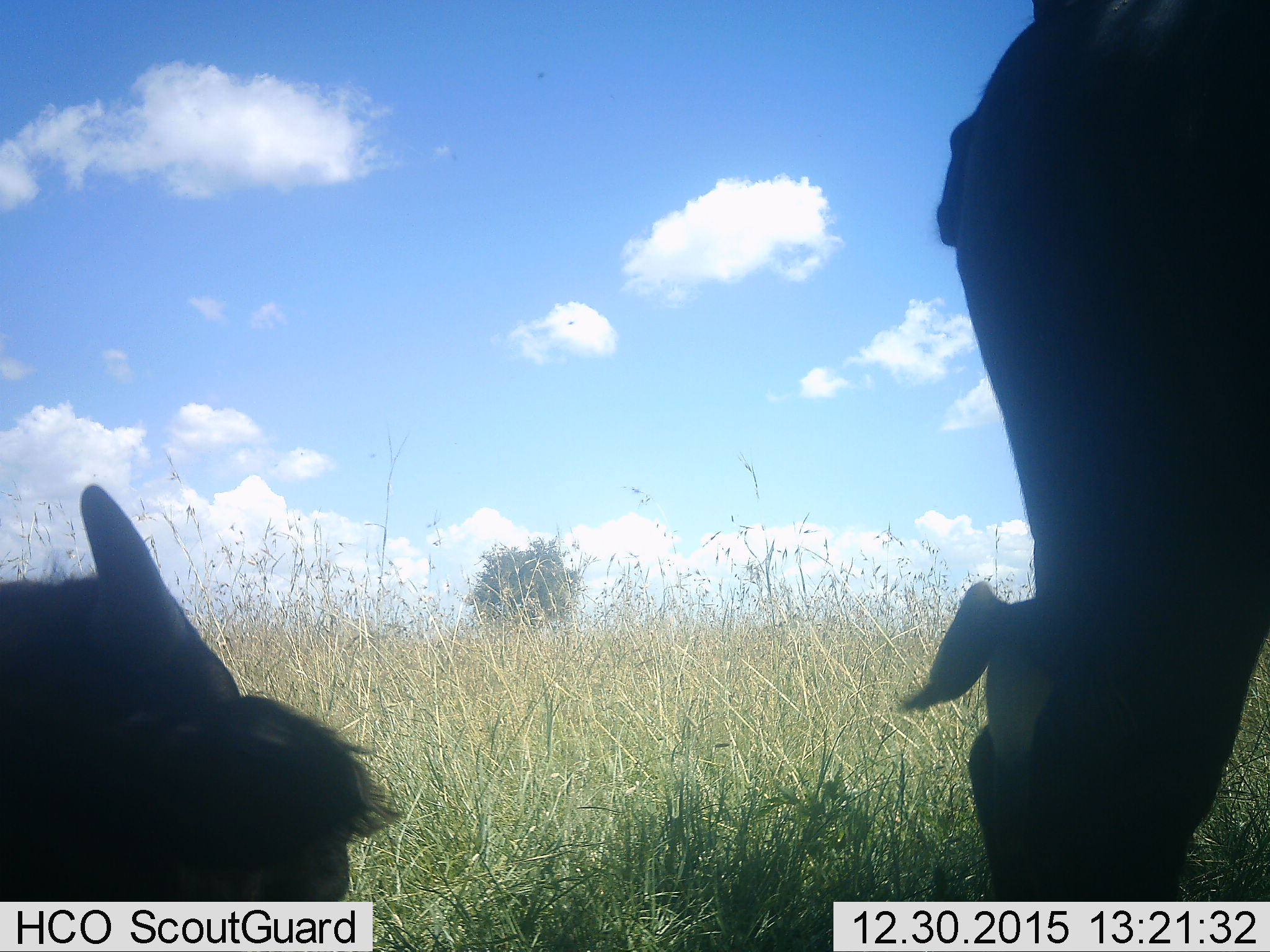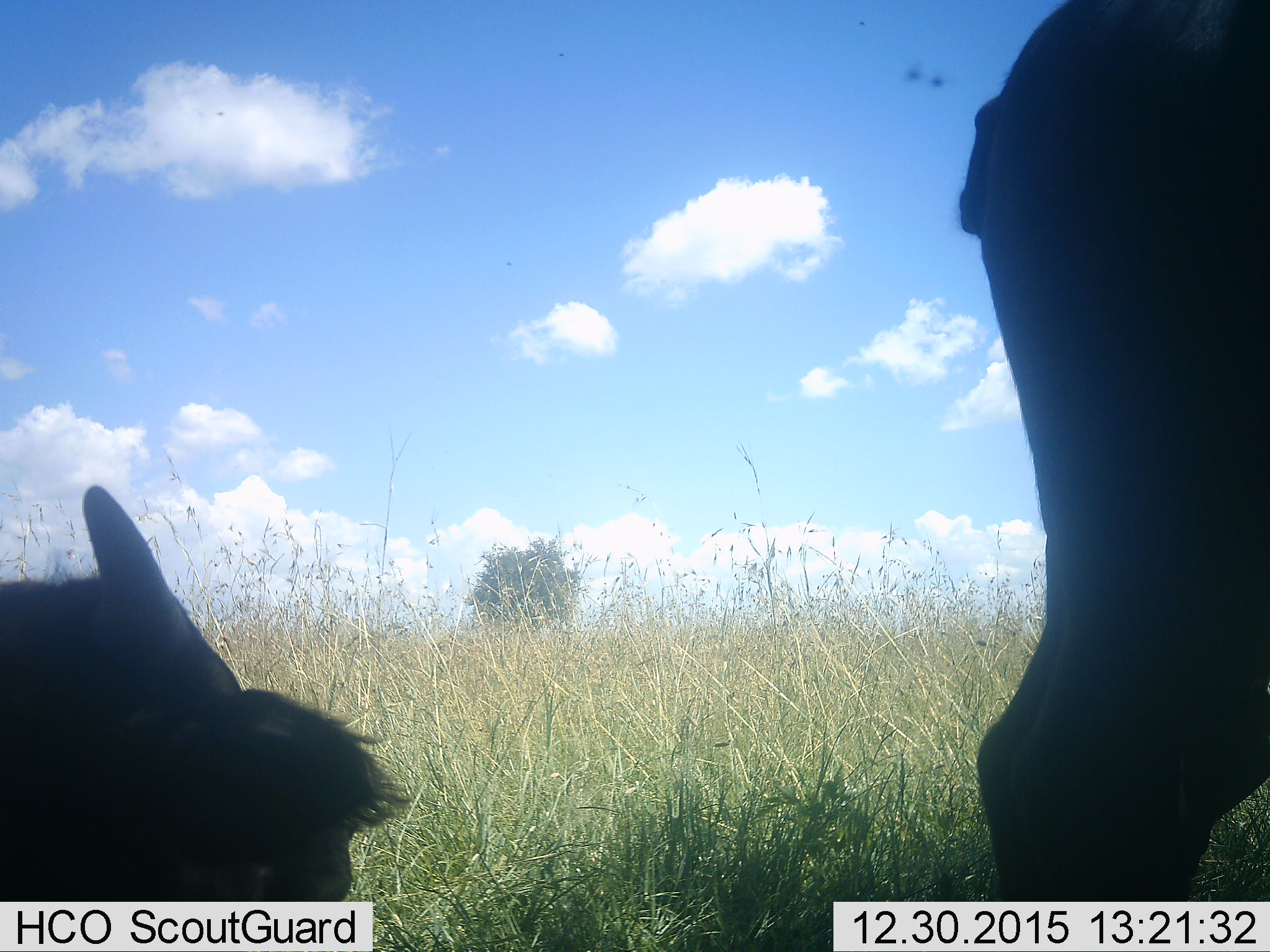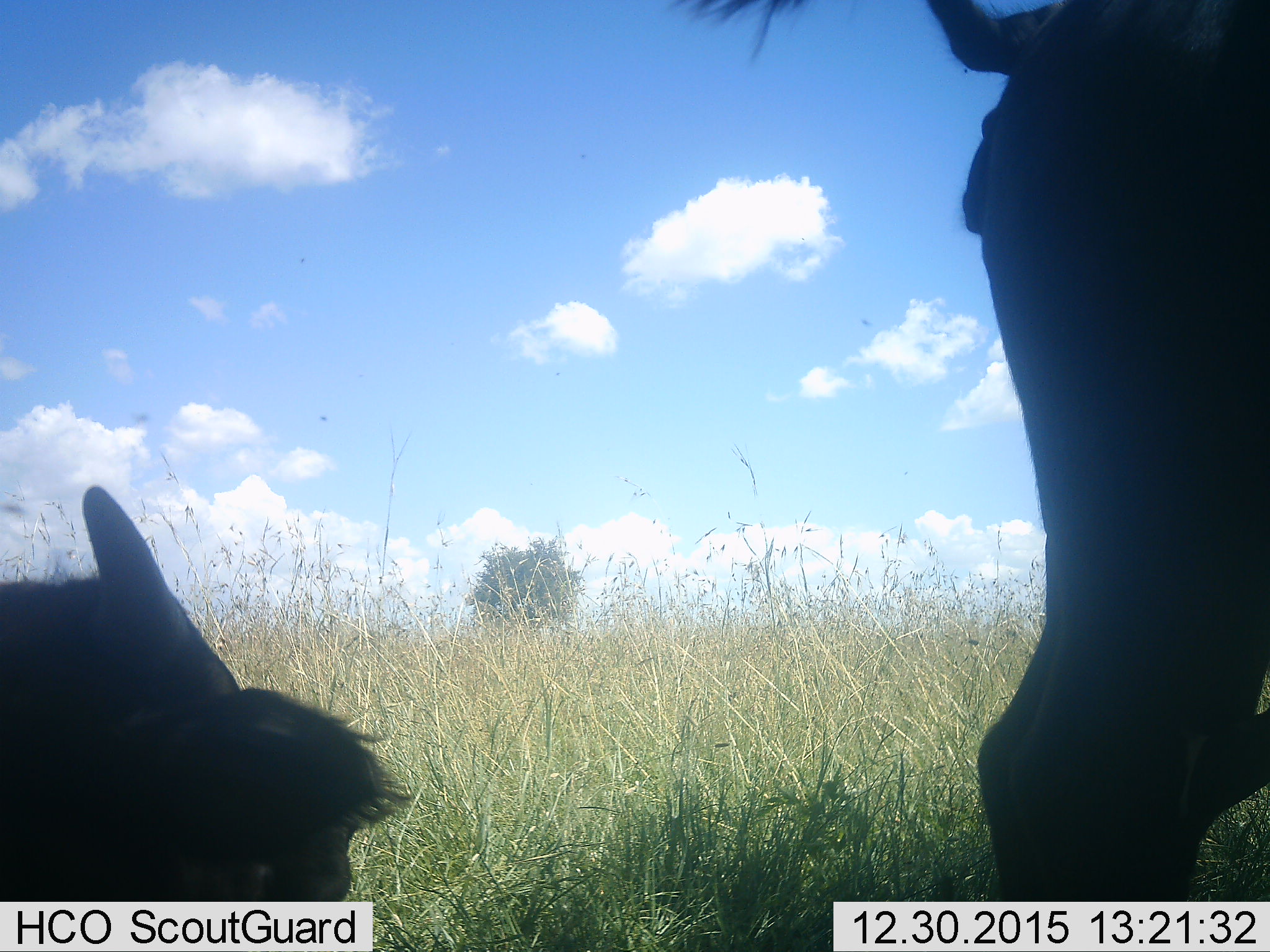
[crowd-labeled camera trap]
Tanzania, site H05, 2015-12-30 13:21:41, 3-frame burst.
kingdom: Animalia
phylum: Chordata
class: Mammalia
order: Artiodactyla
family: Bovidae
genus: Connochaetes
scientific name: Connochaetes taurinus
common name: blue wildebeest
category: wildebeest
Wildebeest (blue wildebeest) (Connochaetes taurinus), count 3. Behavior (volunteer vote fractions): standing 50%, resting 100%, moving 0%, interacting 0%. Young present (vote fraction): 0%. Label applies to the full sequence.